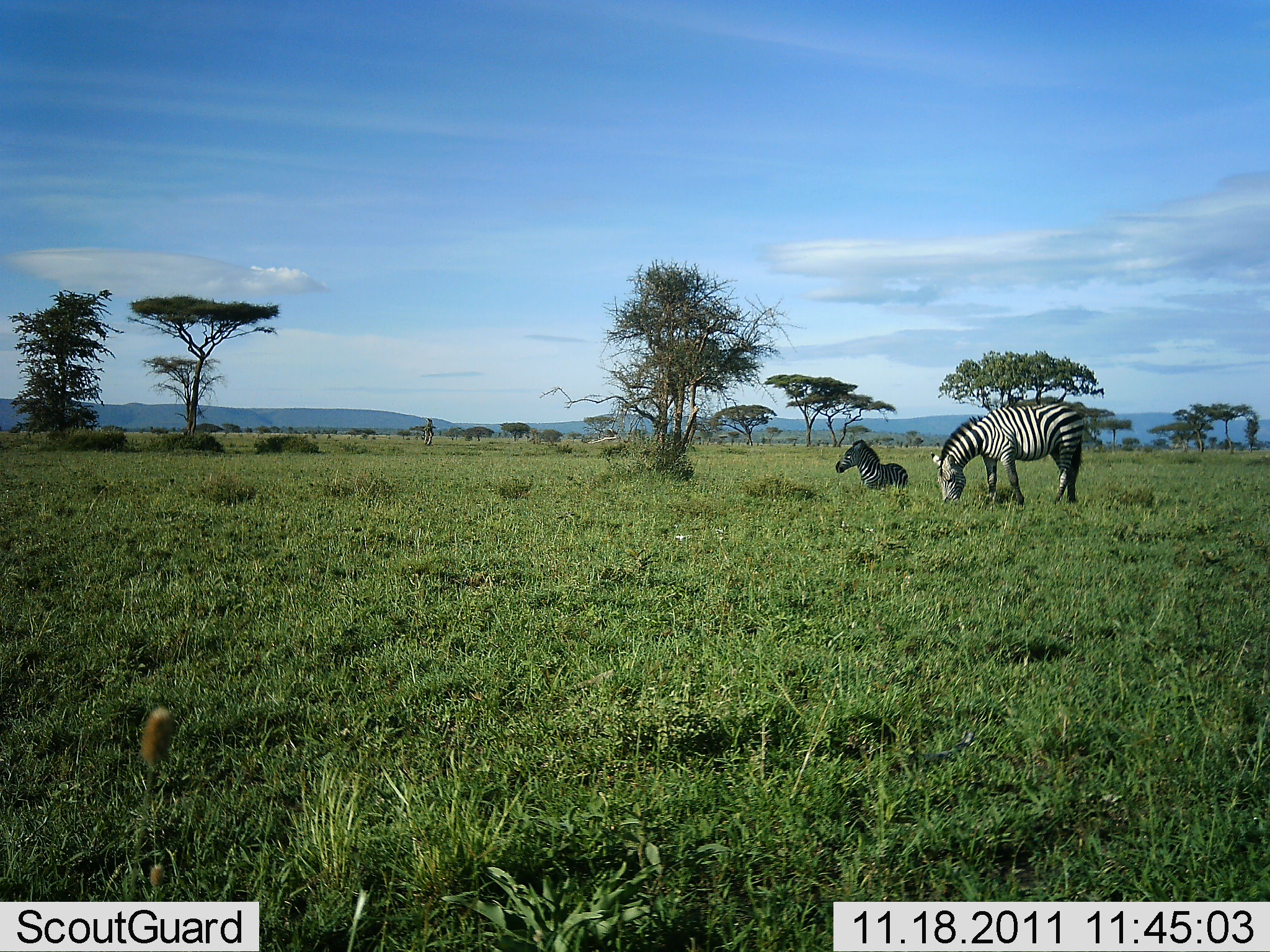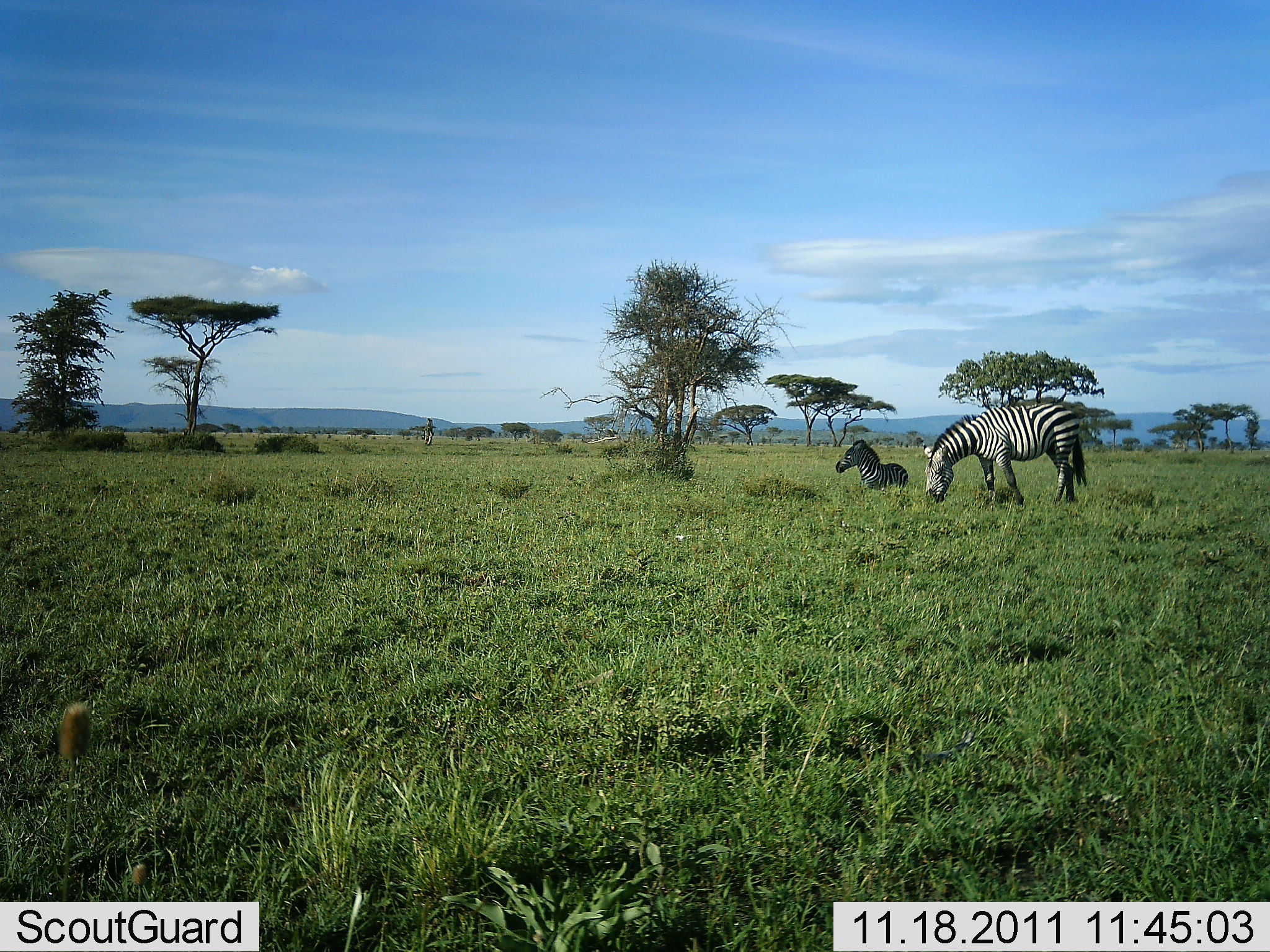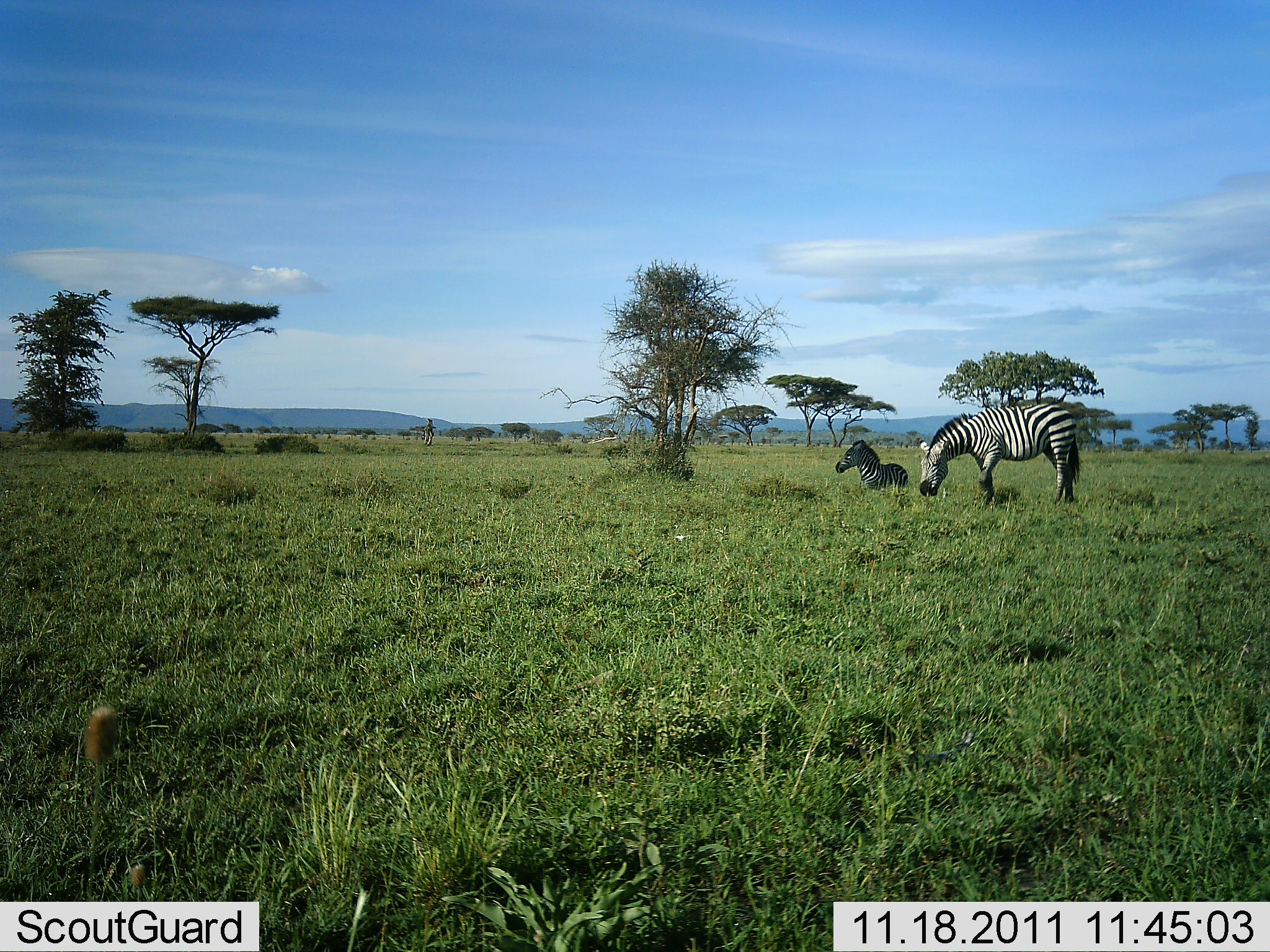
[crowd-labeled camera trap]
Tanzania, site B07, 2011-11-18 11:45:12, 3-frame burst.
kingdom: Animalia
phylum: Chordata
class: Mammalia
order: Perissodactyla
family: Equidae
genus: Equus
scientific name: Equus quagga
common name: plains zebra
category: zebra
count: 2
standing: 14%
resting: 93%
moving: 7%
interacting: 0%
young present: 7%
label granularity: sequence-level